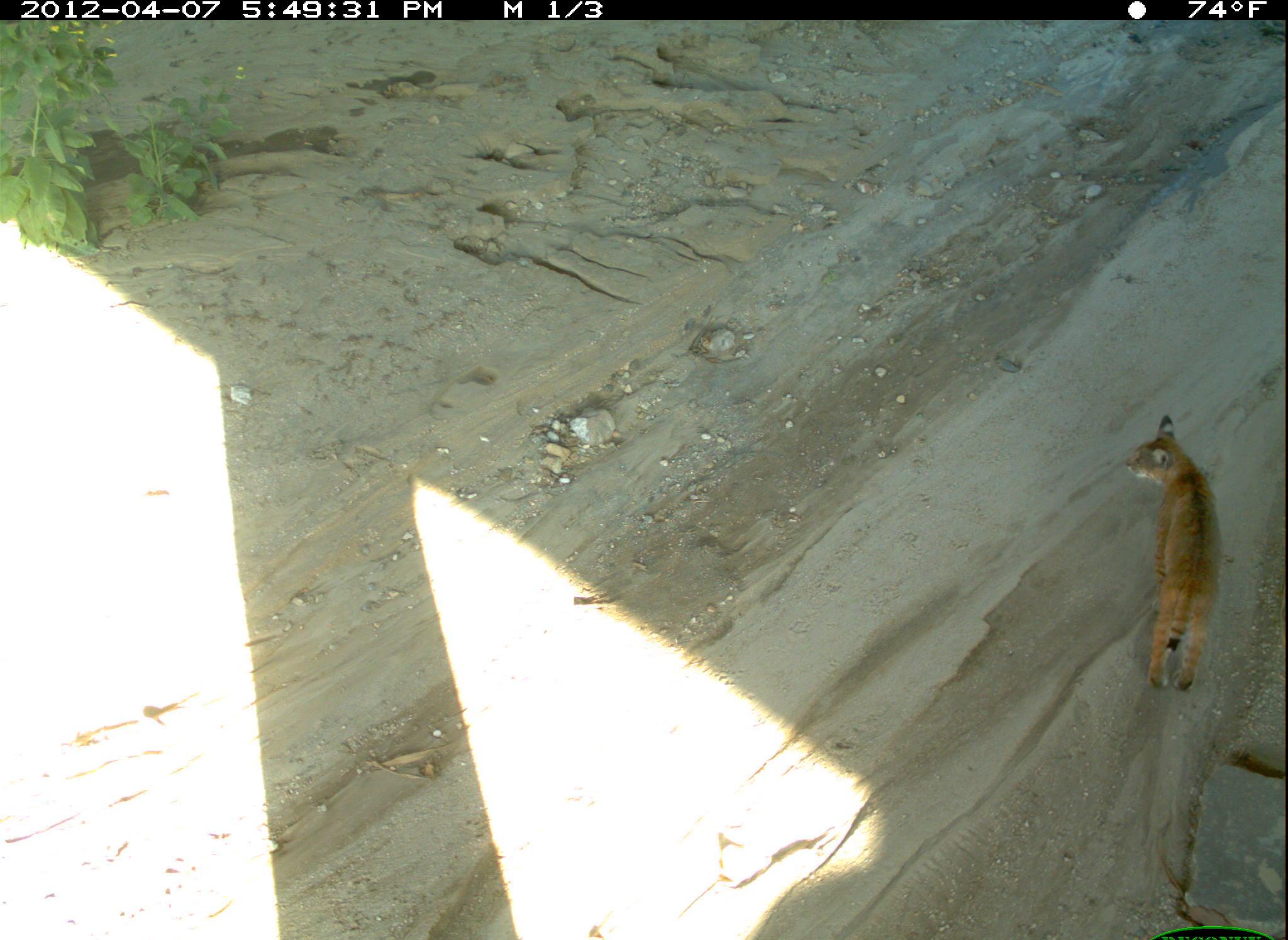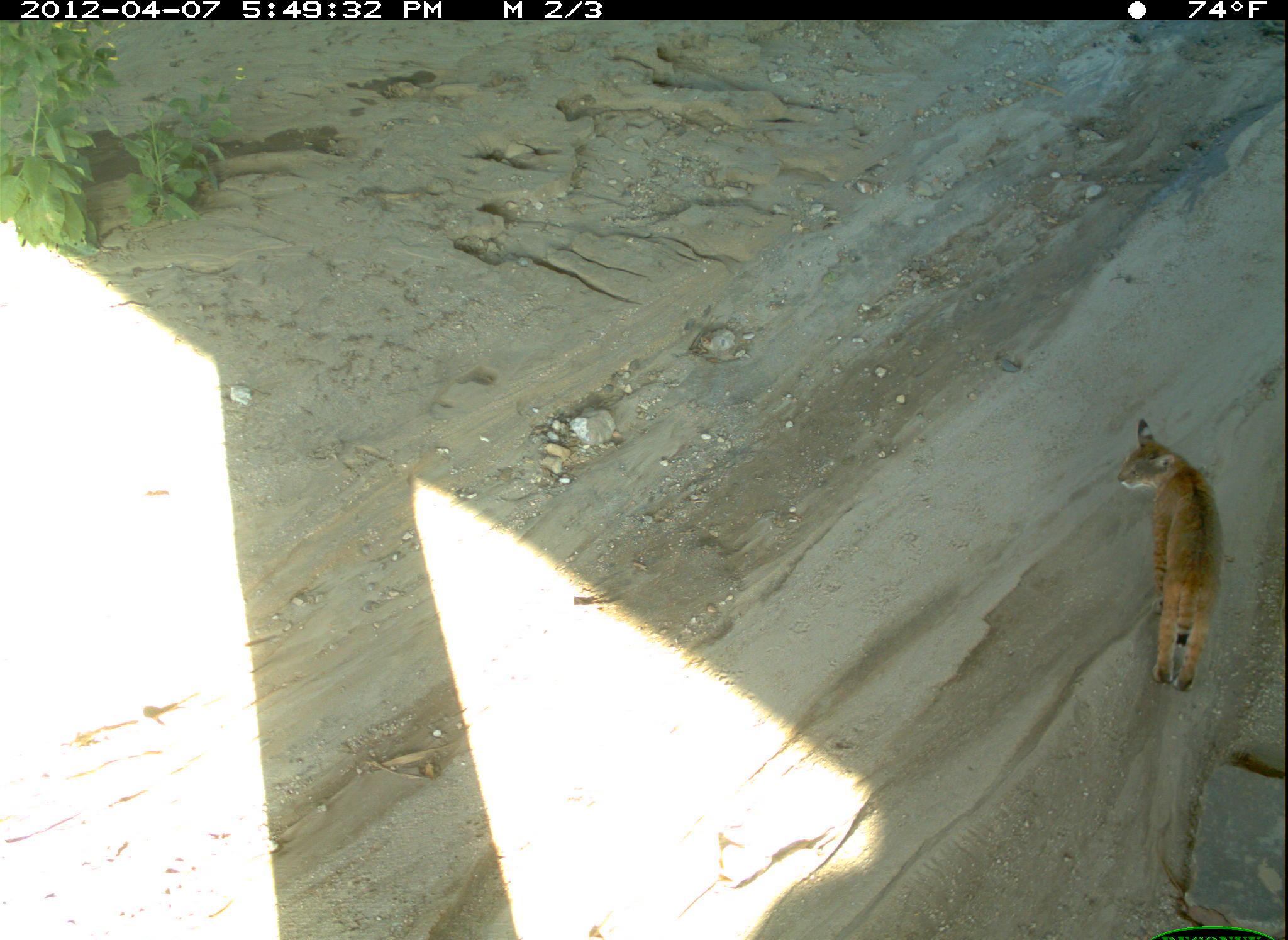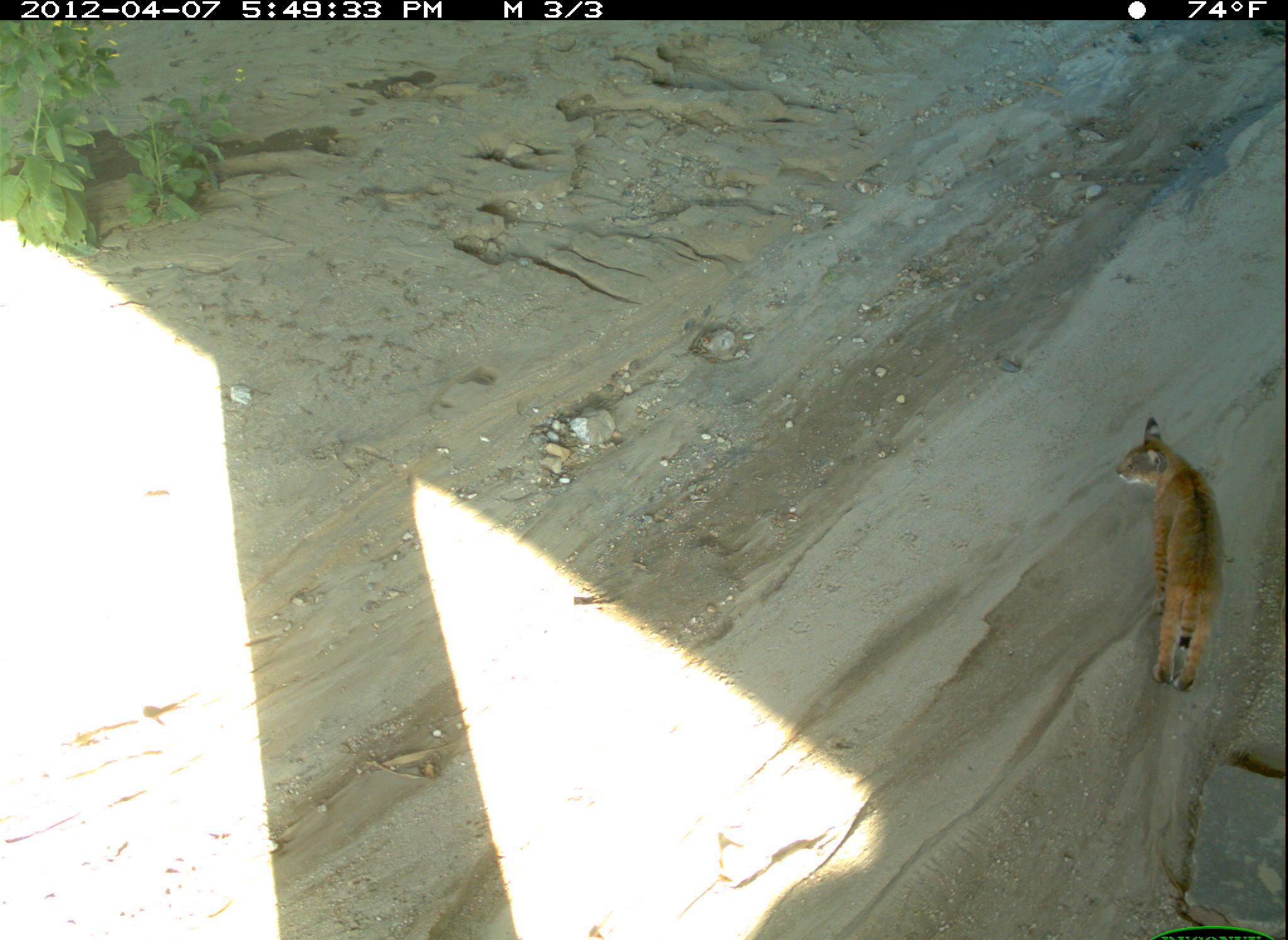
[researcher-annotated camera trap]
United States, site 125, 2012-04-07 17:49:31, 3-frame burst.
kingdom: Animalia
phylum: Chordata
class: Mammalia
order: Carnivora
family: Felidae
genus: Lynx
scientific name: Lynx rufus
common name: bobcat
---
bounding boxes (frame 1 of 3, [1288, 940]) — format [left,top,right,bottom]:
bobcat: [1119,407,1230,698]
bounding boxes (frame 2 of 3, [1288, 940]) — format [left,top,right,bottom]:
bobcat: [1111,412,1232,699]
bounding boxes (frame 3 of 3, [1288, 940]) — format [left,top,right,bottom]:
bobcat: [1111,406,1234,698]